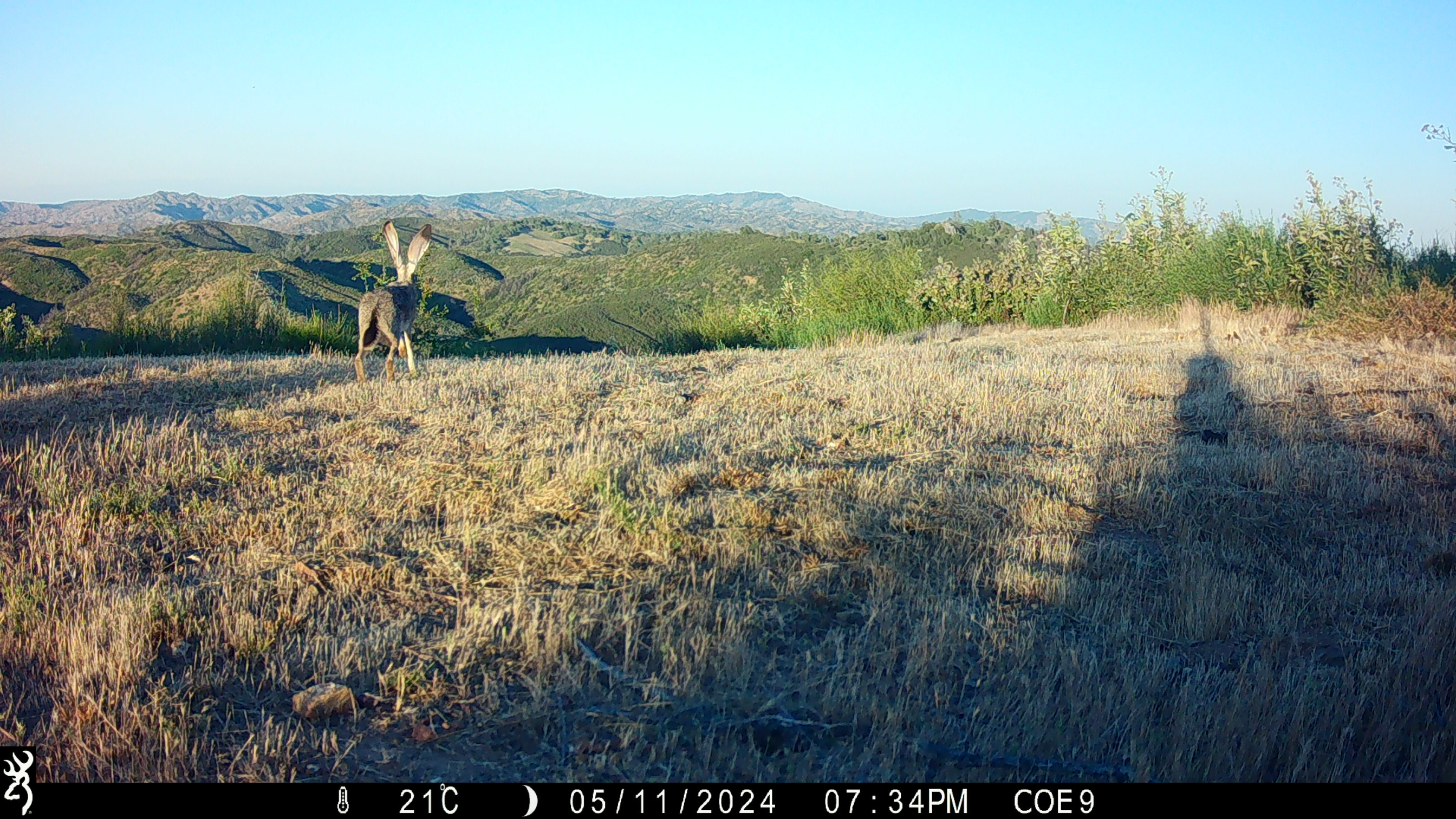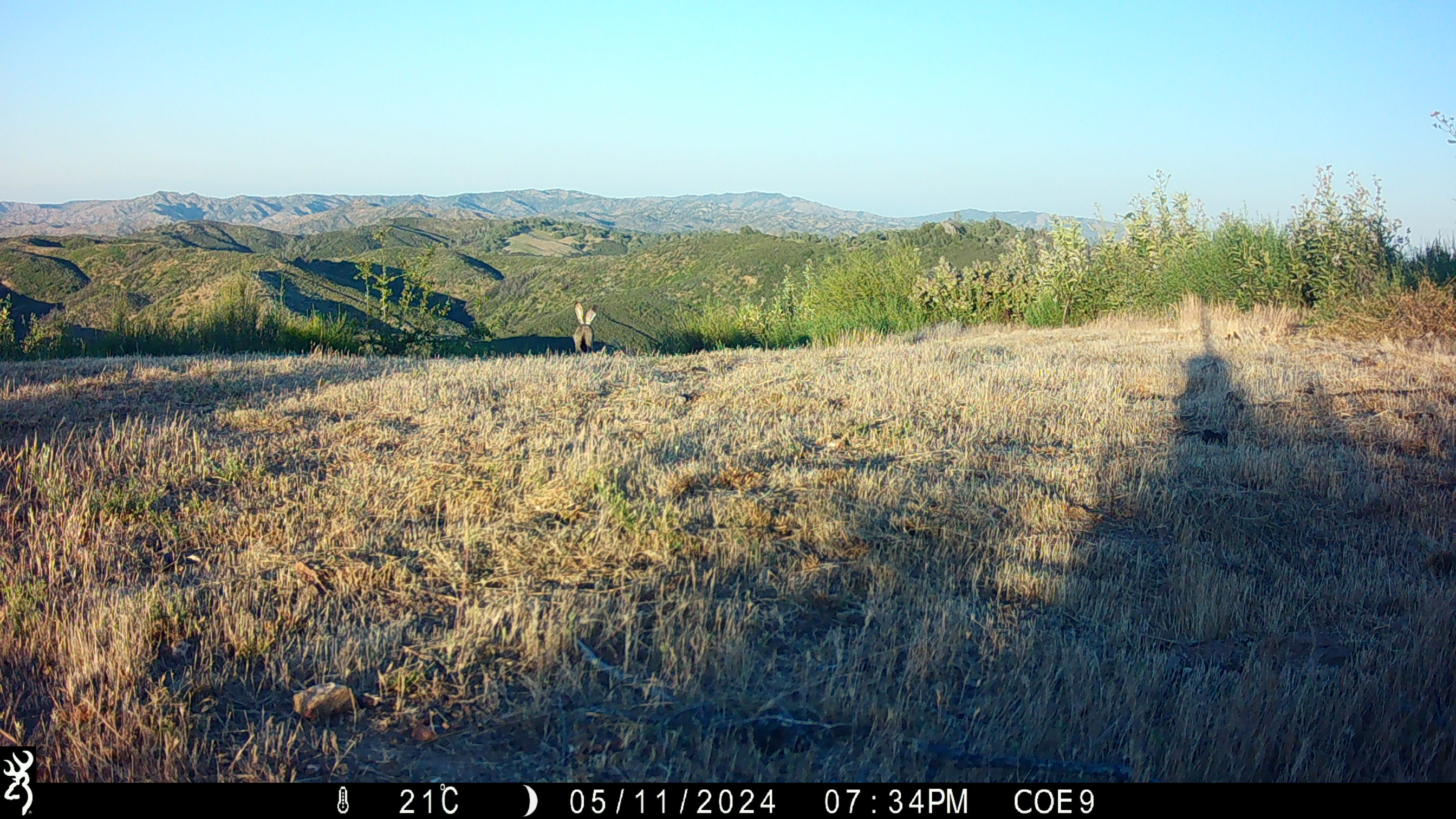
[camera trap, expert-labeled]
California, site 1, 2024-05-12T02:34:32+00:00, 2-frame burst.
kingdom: Animalia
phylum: Chordata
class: Mammalia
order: Lagomorpha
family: Leporidae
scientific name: Leporidae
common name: rabbit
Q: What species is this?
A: Rabbit (Leporidae).